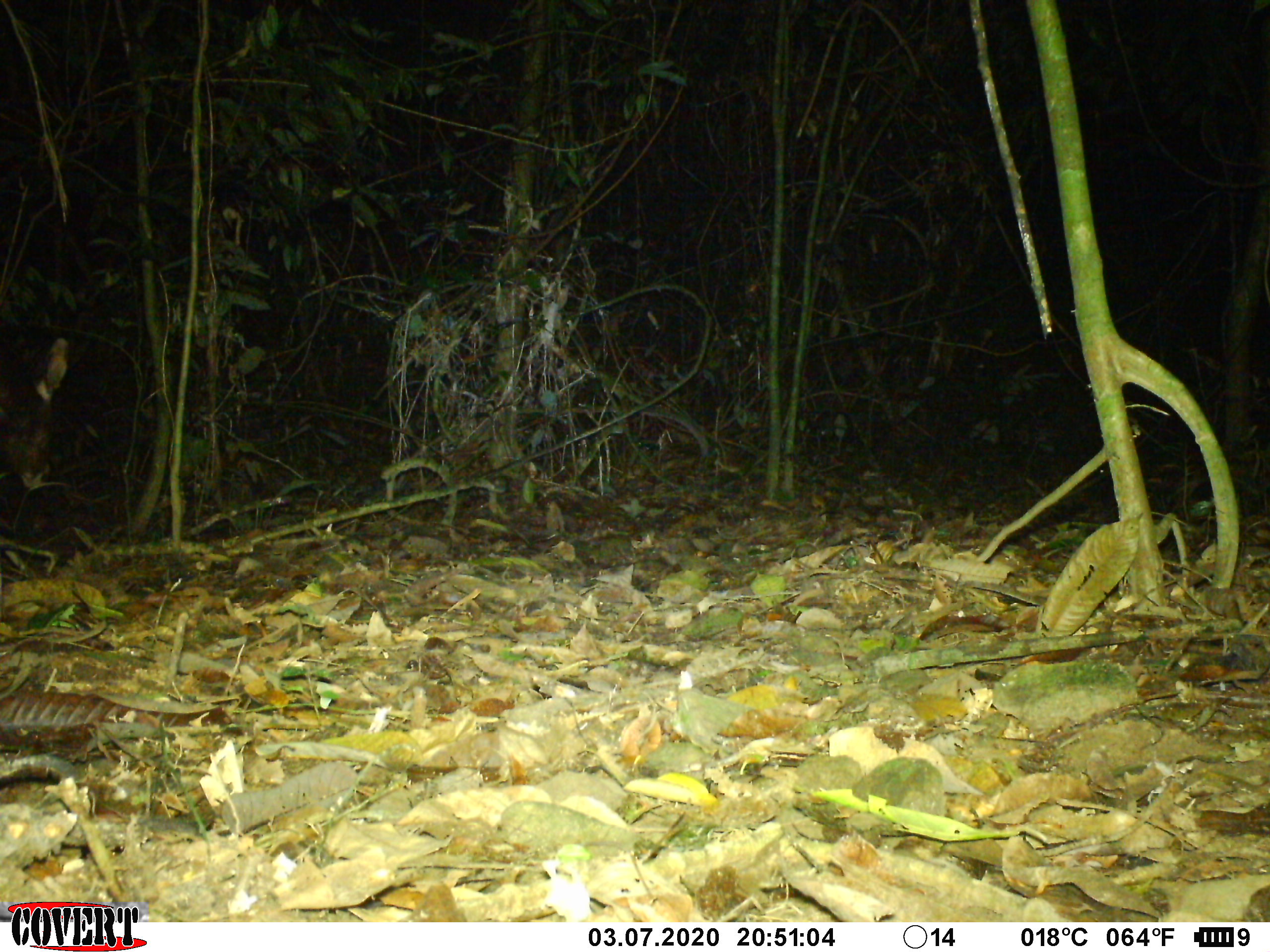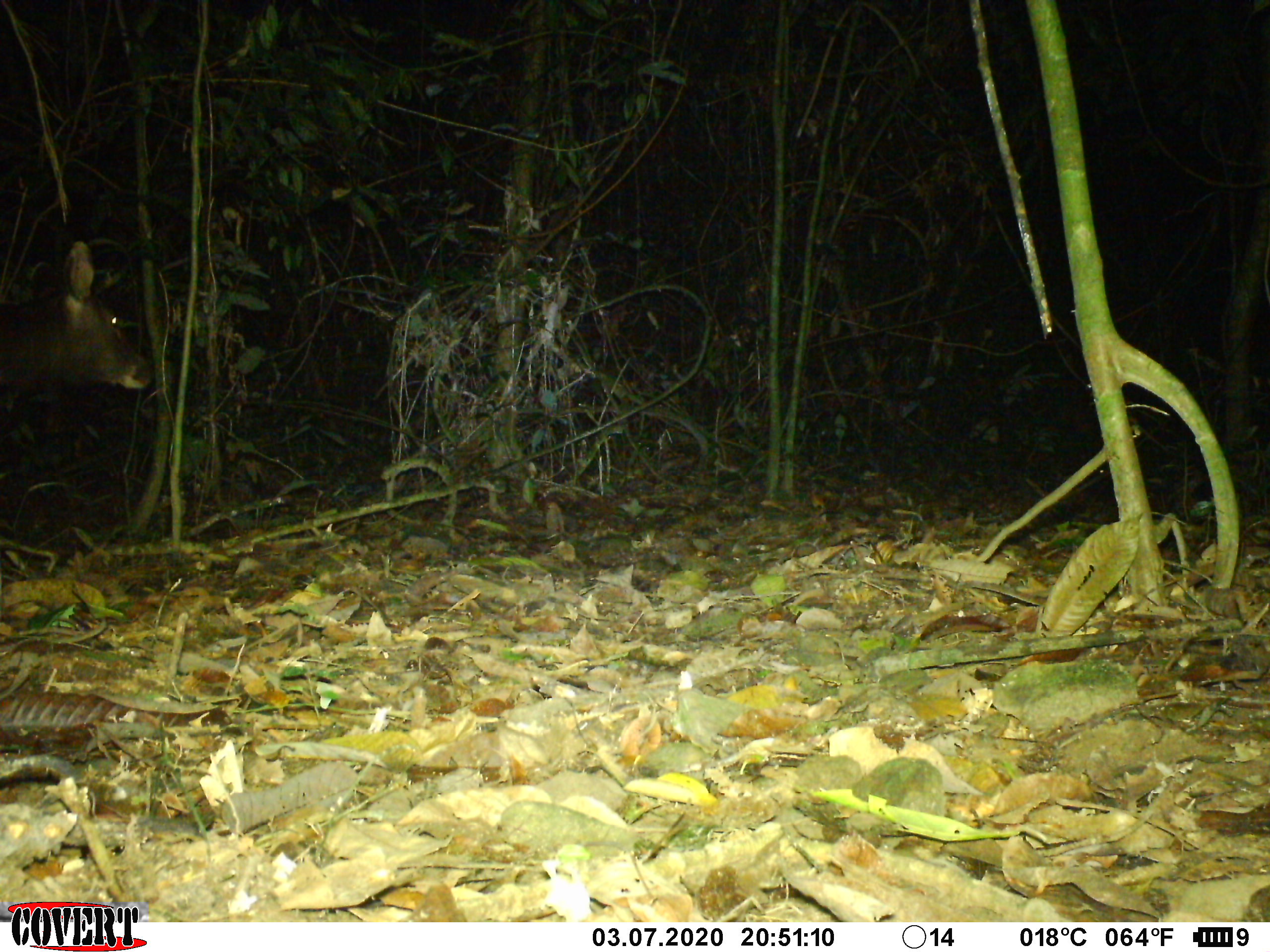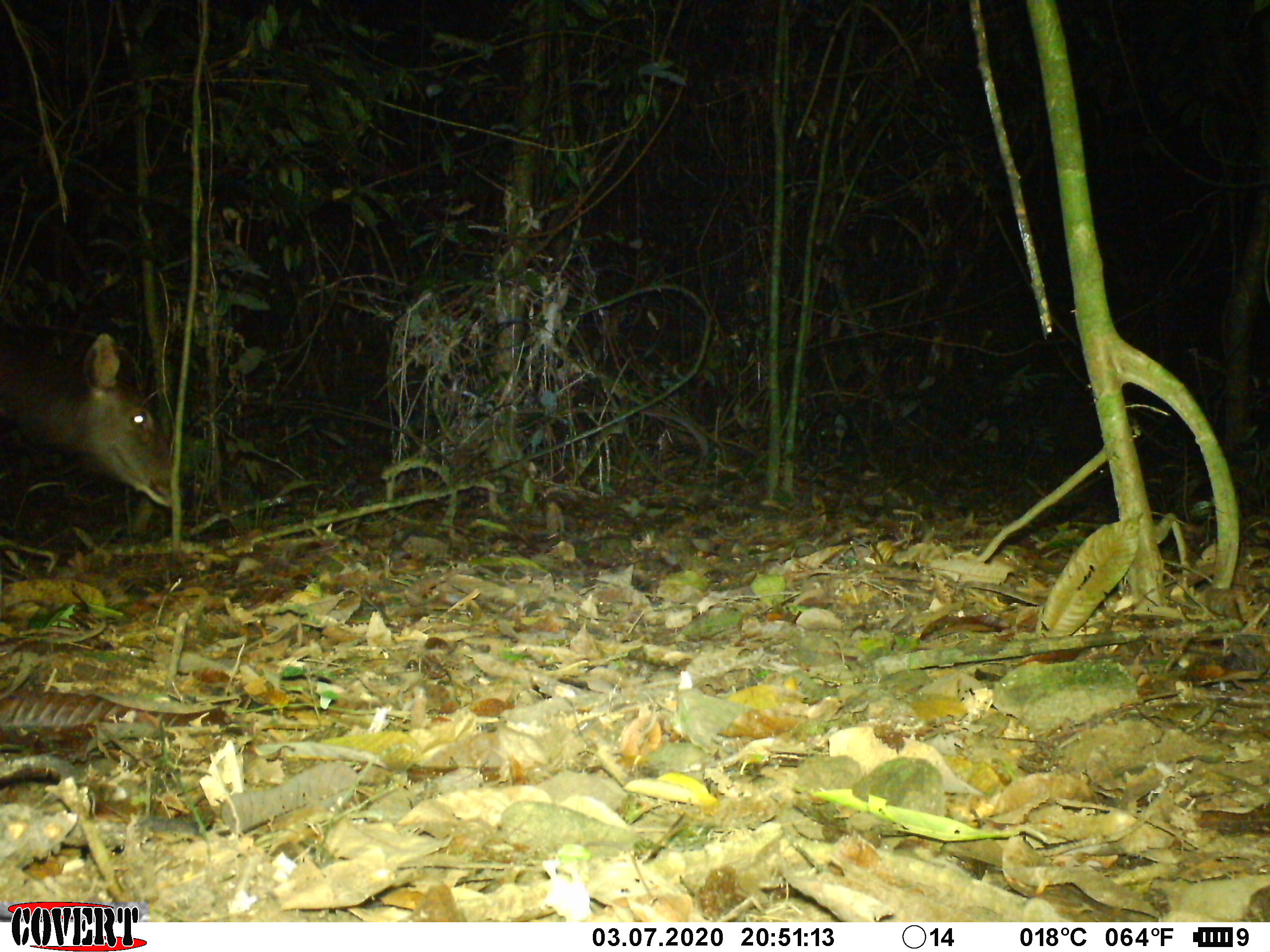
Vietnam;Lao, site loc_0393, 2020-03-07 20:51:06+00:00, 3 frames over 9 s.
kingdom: Animalia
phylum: Chordata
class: Mammalia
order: Artiodactyla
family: Cervidae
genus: Rusa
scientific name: Rusa unicolor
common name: sambar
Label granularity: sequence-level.